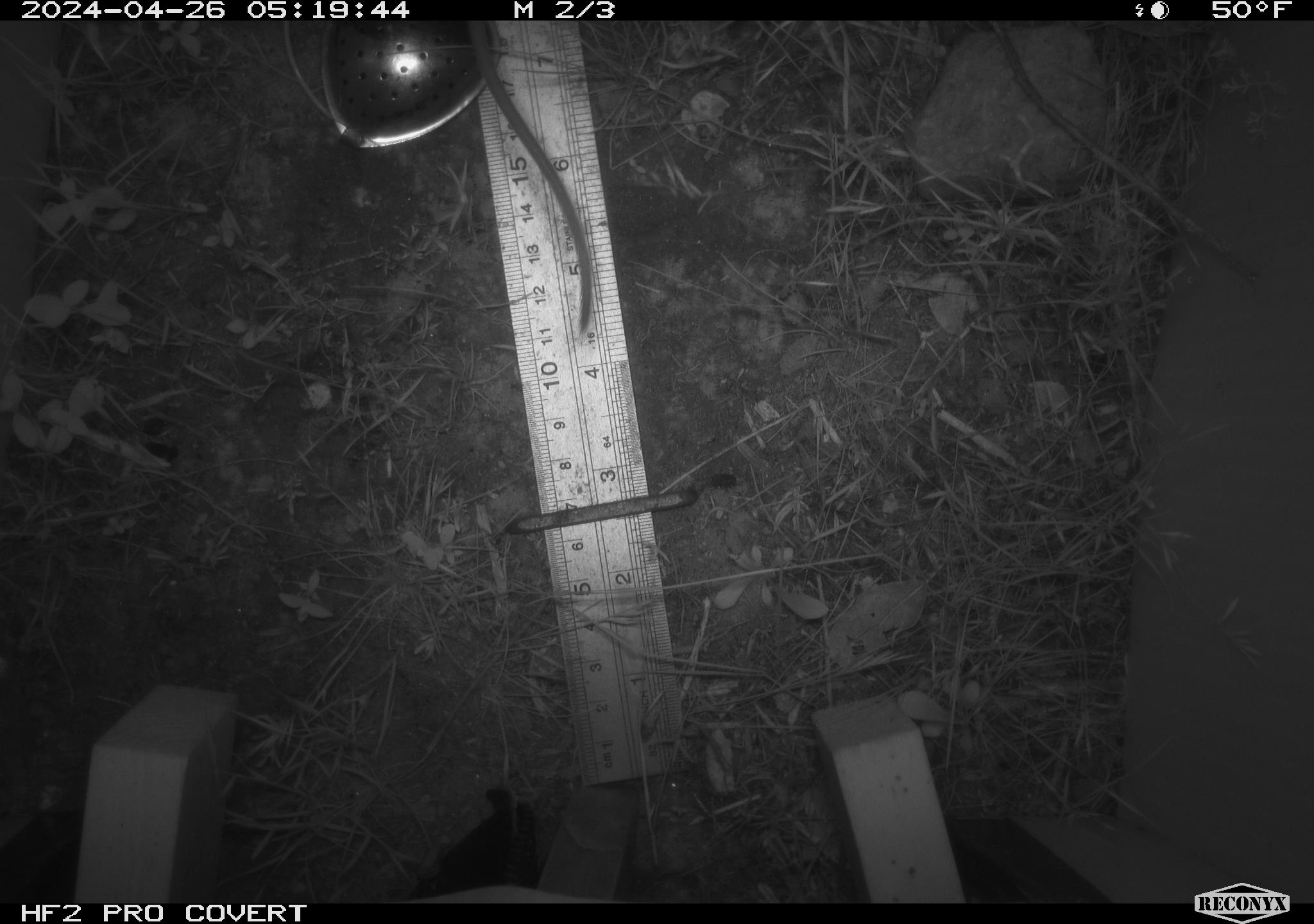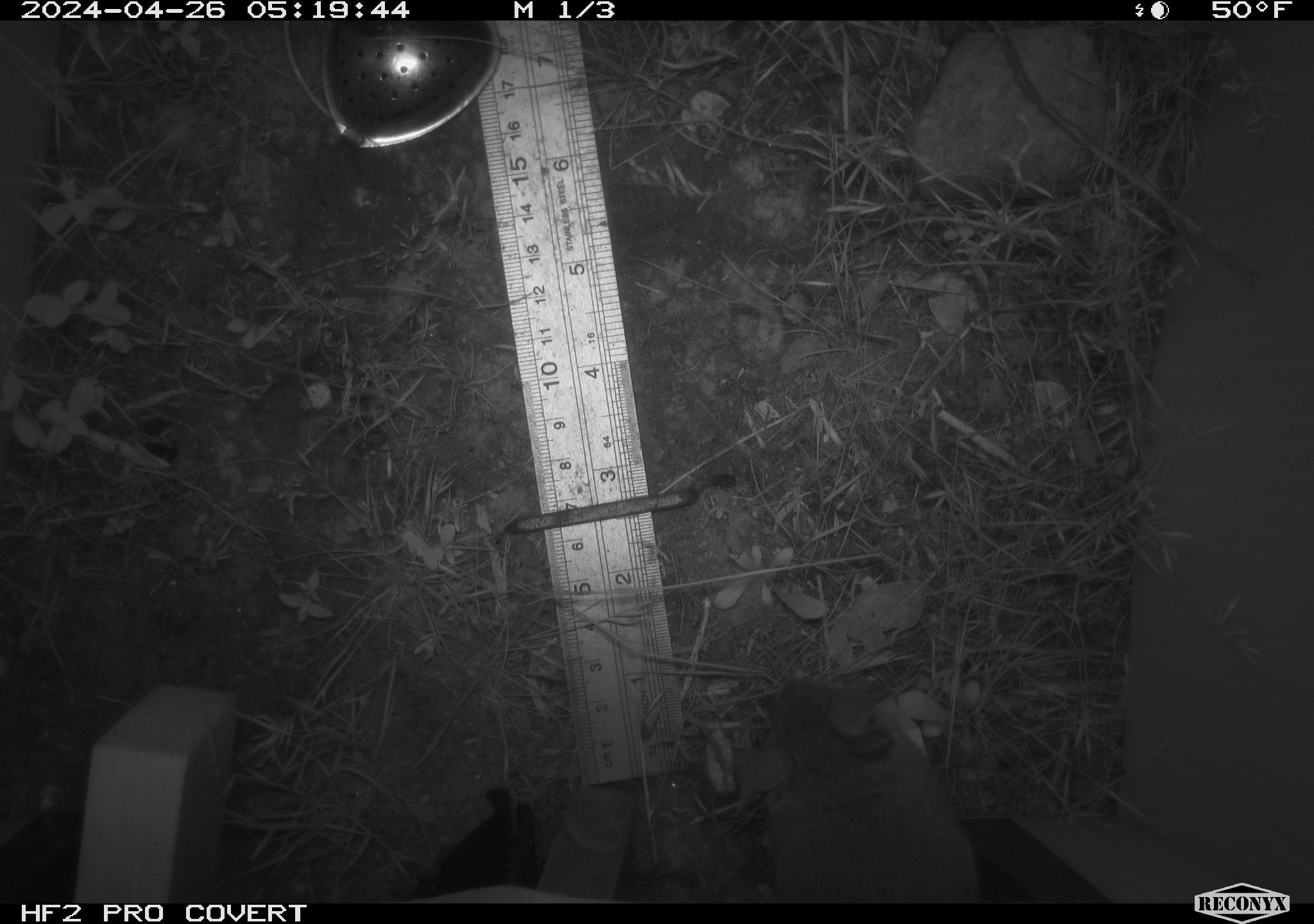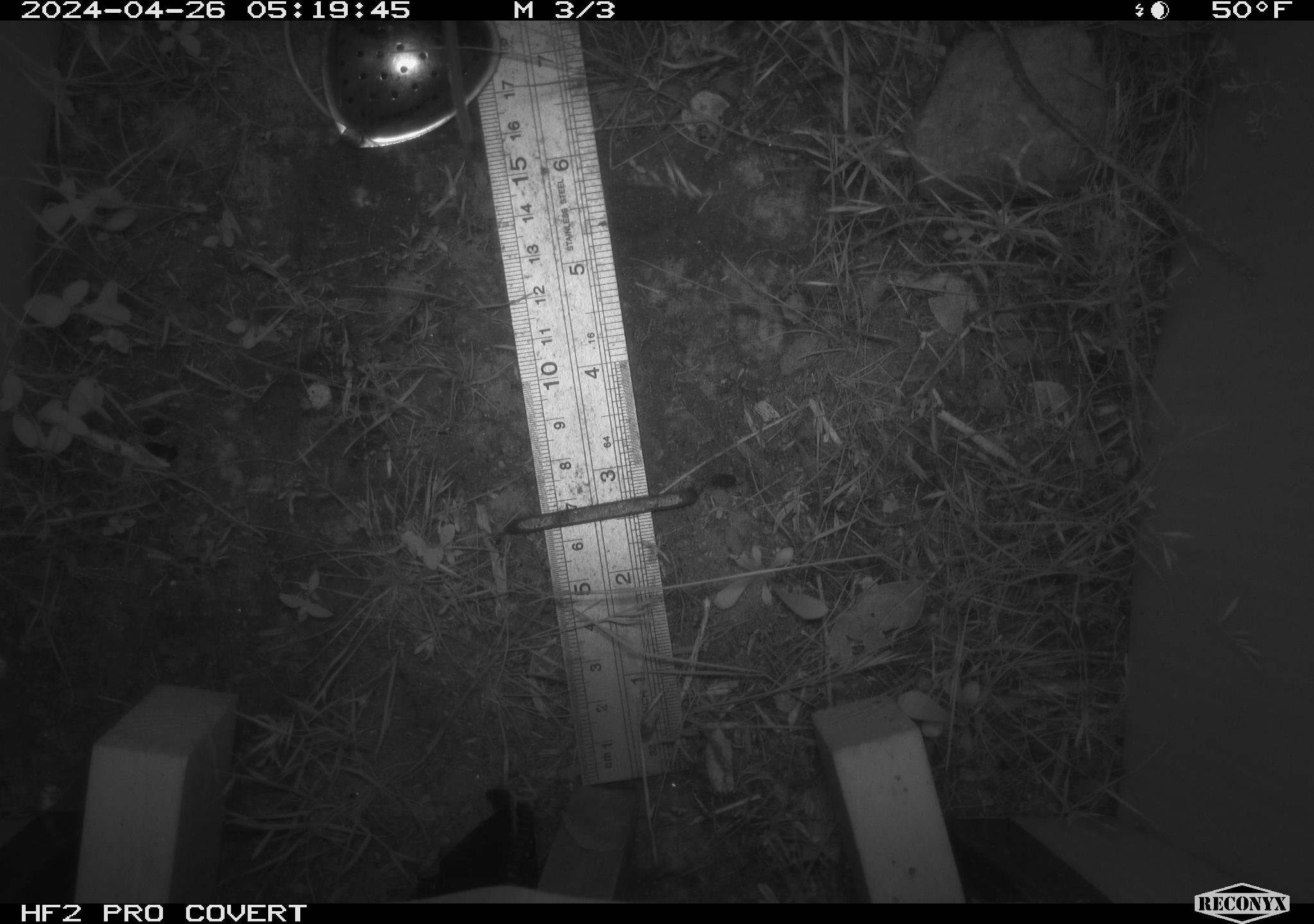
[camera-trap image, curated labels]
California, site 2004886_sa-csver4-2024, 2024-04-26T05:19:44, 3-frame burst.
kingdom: Animalia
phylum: Chordata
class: Mammalia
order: Rodentia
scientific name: Rodentia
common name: mouse species